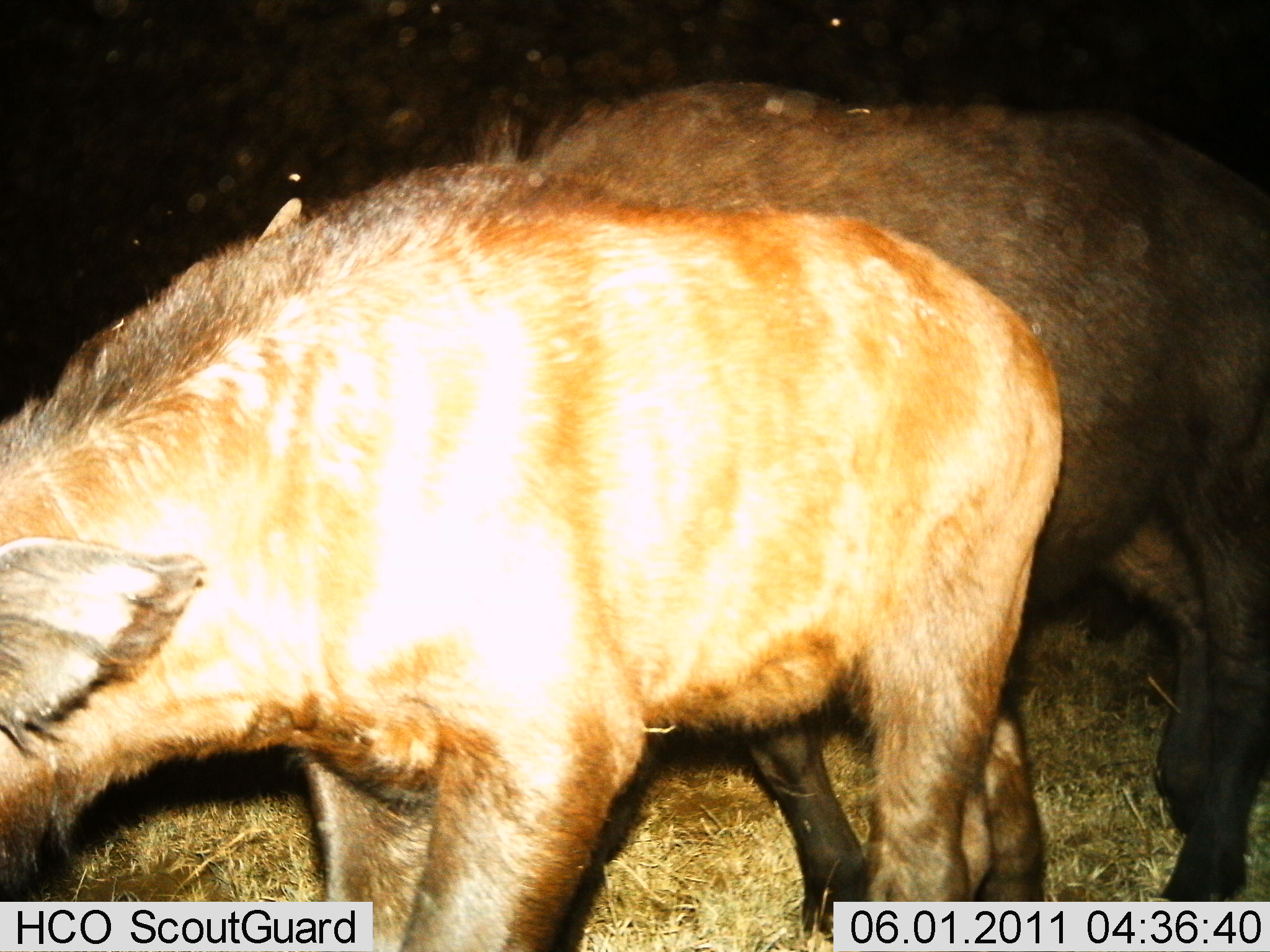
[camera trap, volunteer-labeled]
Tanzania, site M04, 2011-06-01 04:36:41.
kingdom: Animalia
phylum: Chordata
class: Mammalia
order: Carnivora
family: Hyaenidae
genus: Hyaena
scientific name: Hyaena hyaena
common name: striped hyena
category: hyenastriped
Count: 2.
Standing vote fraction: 55%.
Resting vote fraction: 0%.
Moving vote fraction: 45%.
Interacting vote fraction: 0%.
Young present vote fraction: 0%.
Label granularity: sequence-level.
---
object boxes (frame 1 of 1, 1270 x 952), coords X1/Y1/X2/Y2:
animal: 254/78/1269/952; 2/160/1065/952